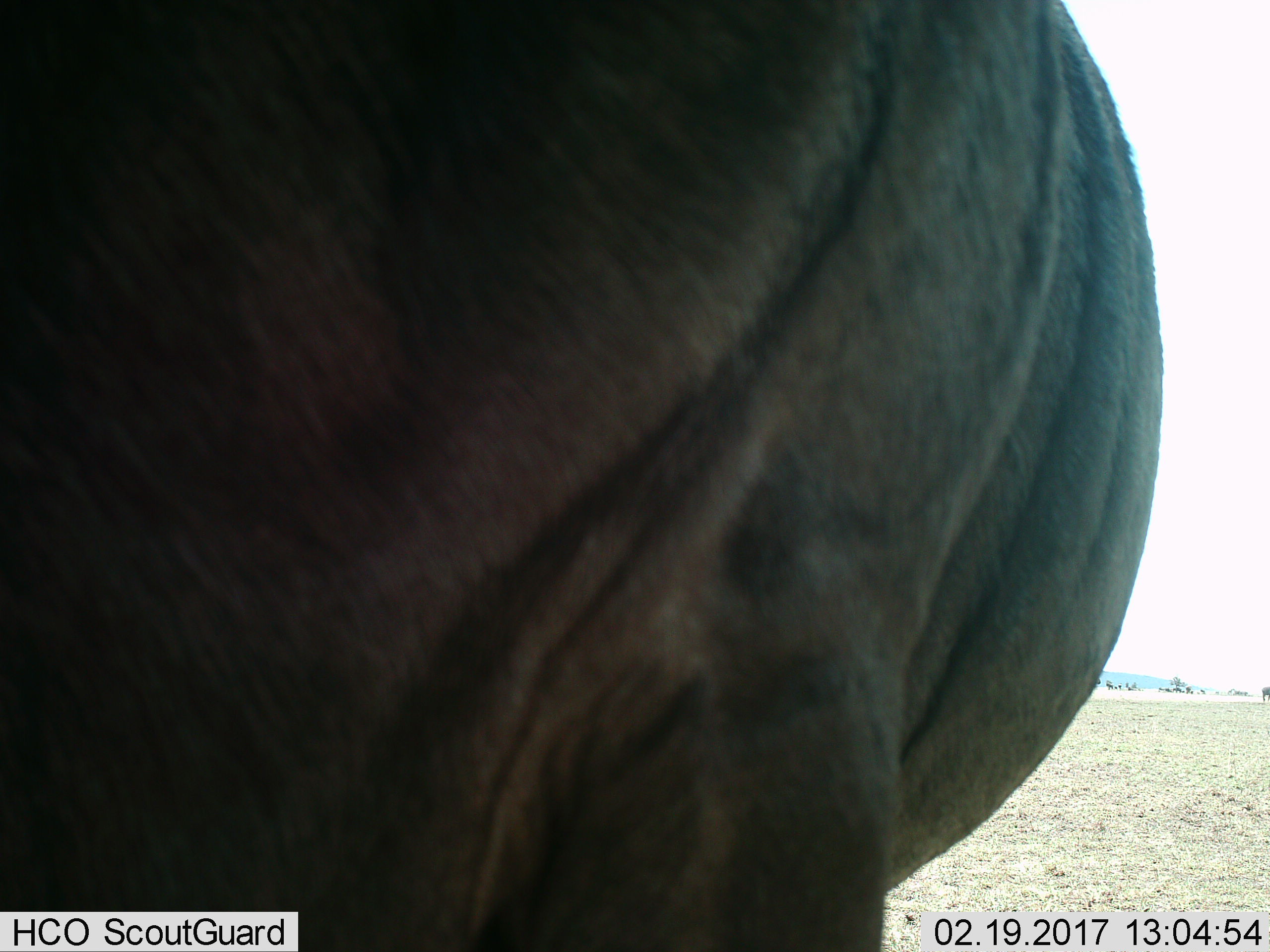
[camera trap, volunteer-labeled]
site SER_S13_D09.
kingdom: Animalia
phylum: Chordata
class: Mammalia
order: Artiodactyla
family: Bovidae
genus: Connochaetes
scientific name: Connochaetes taurinus taurinus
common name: blue wildebeest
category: wildebeestblue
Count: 1.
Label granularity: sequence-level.